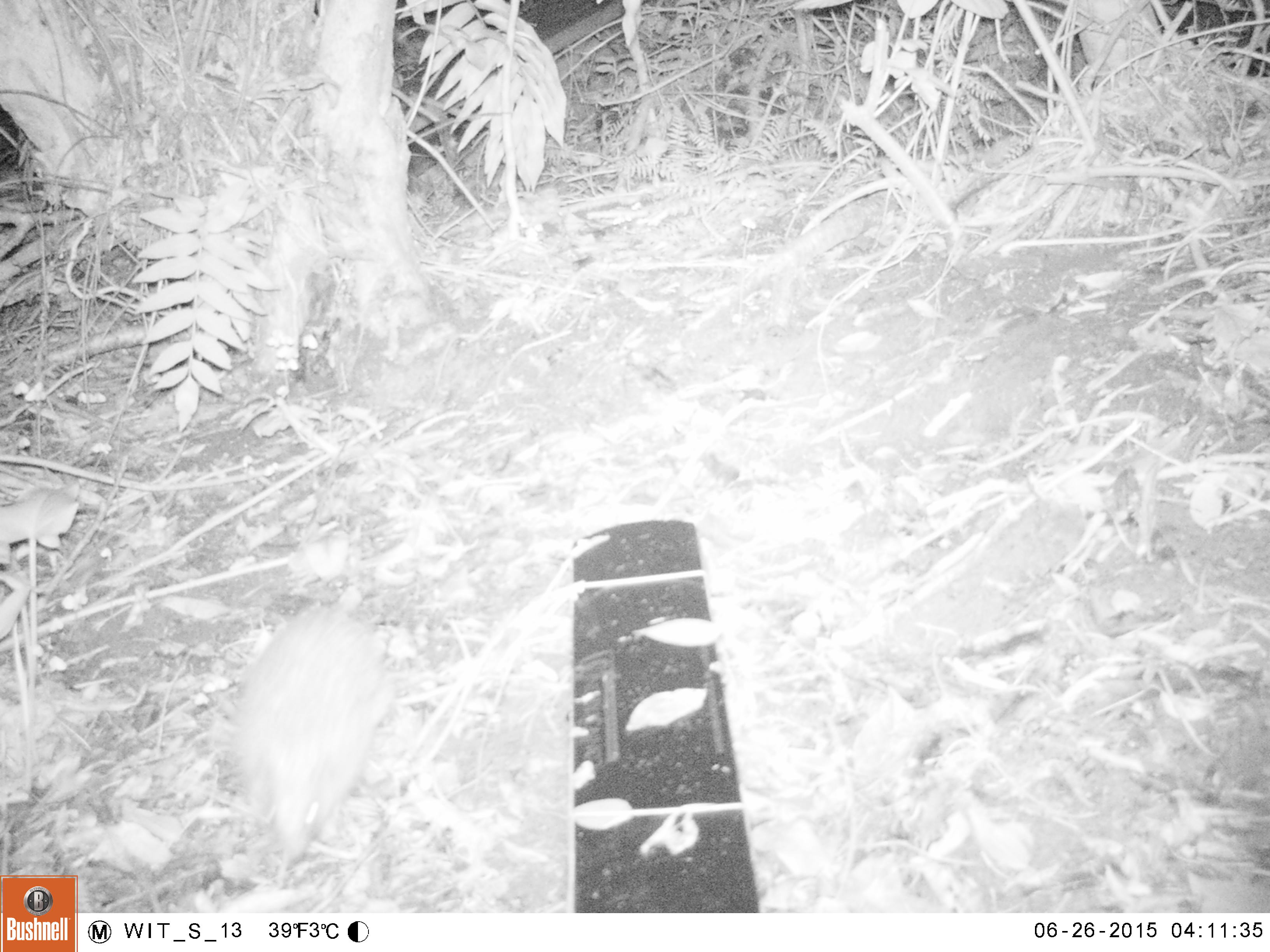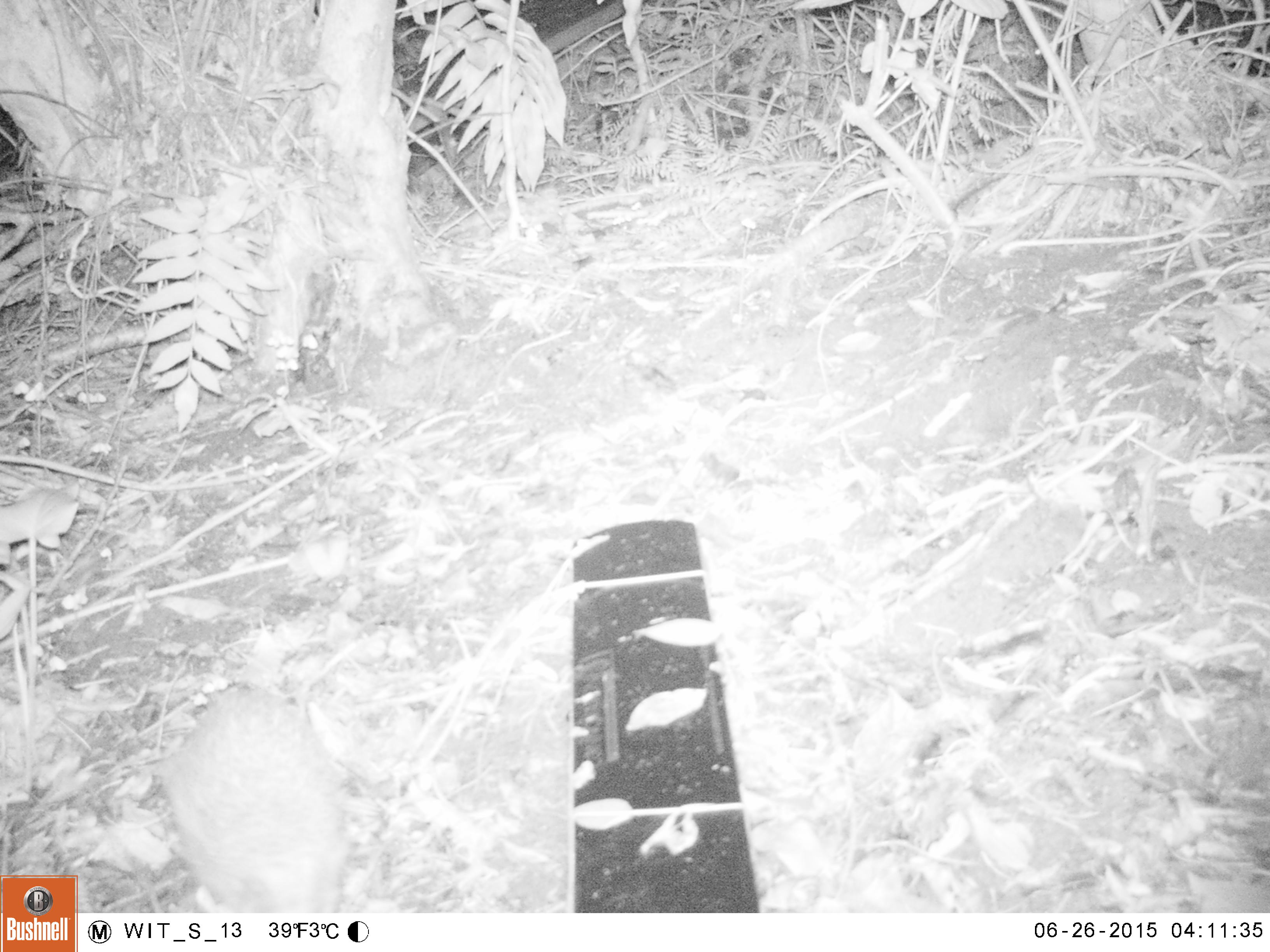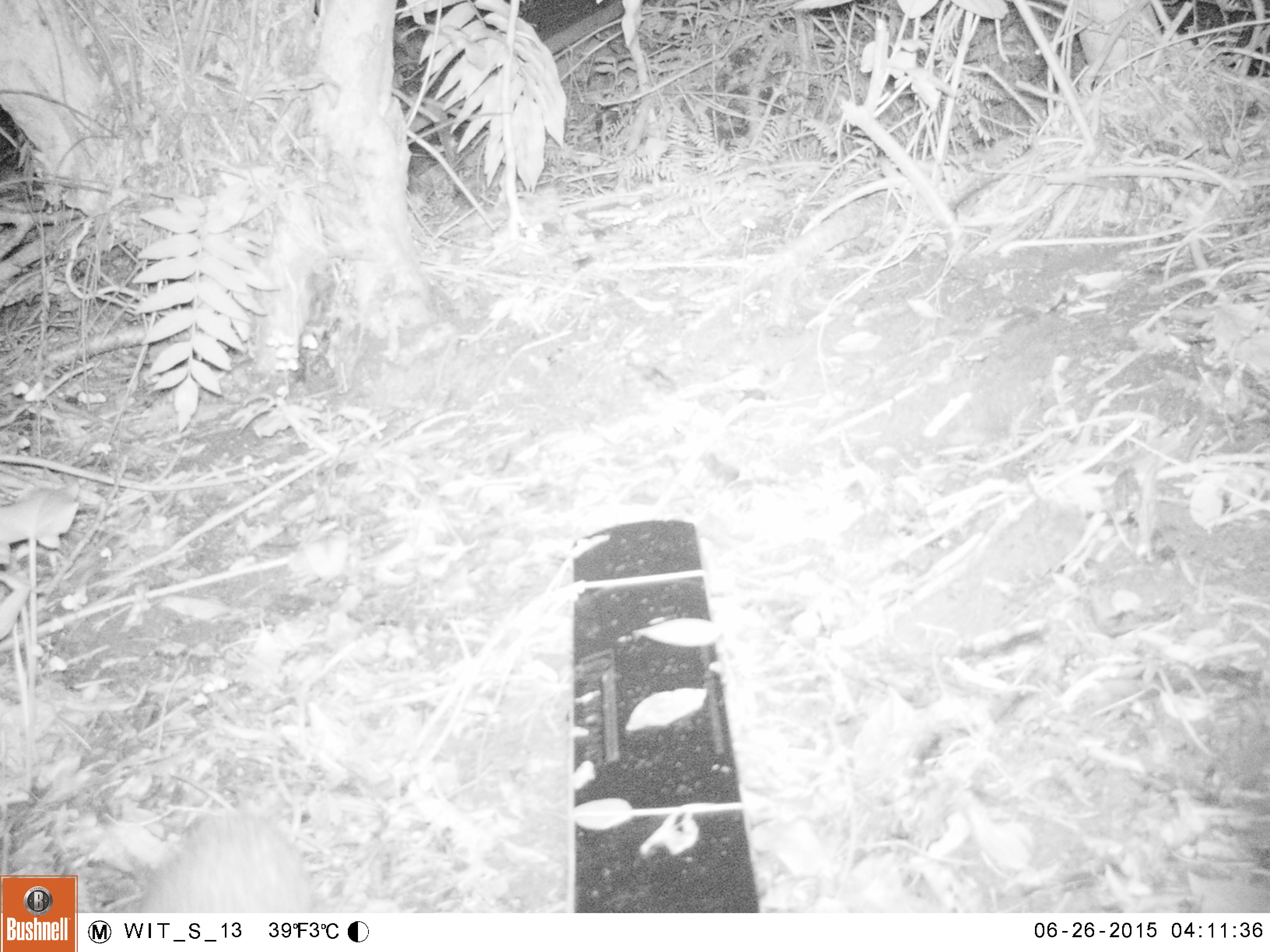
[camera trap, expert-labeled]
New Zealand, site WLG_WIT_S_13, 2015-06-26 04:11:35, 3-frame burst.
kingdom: Animalia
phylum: Chordata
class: Mammalia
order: Eulipotyphla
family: Erinaceidae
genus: Erinaceus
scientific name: Erinaceus europaeus europaeus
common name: european hedgehog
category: hedgehog